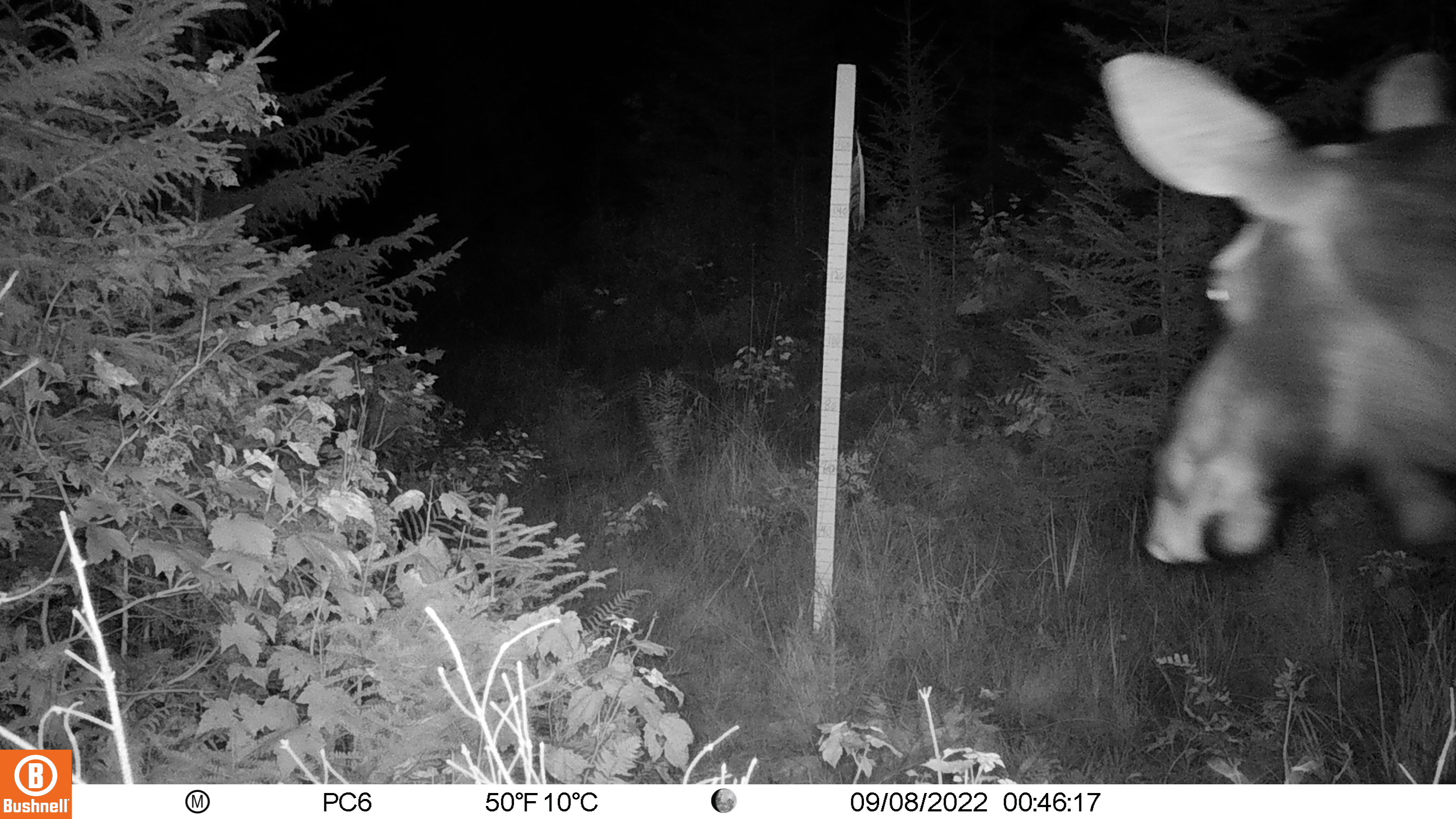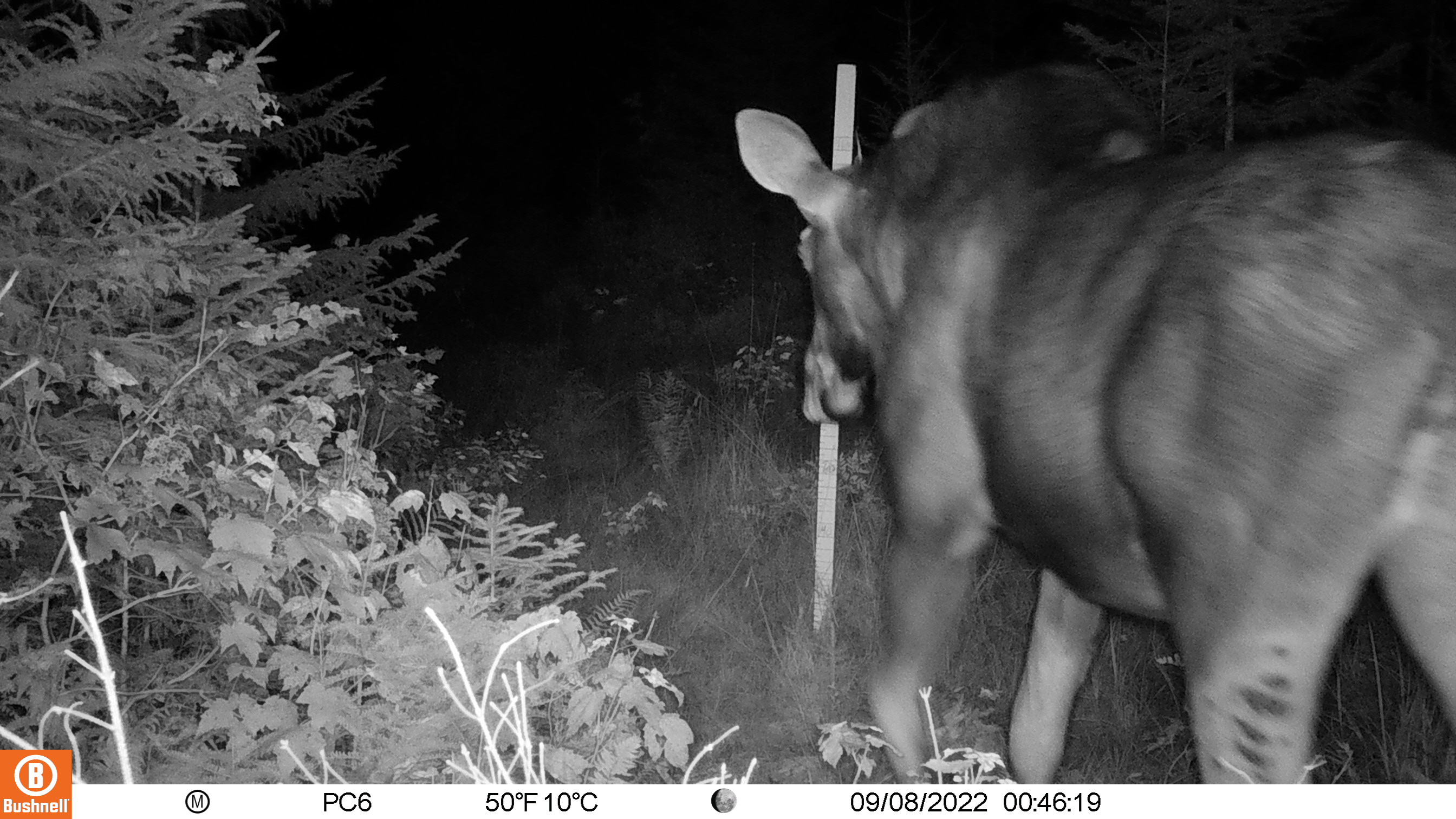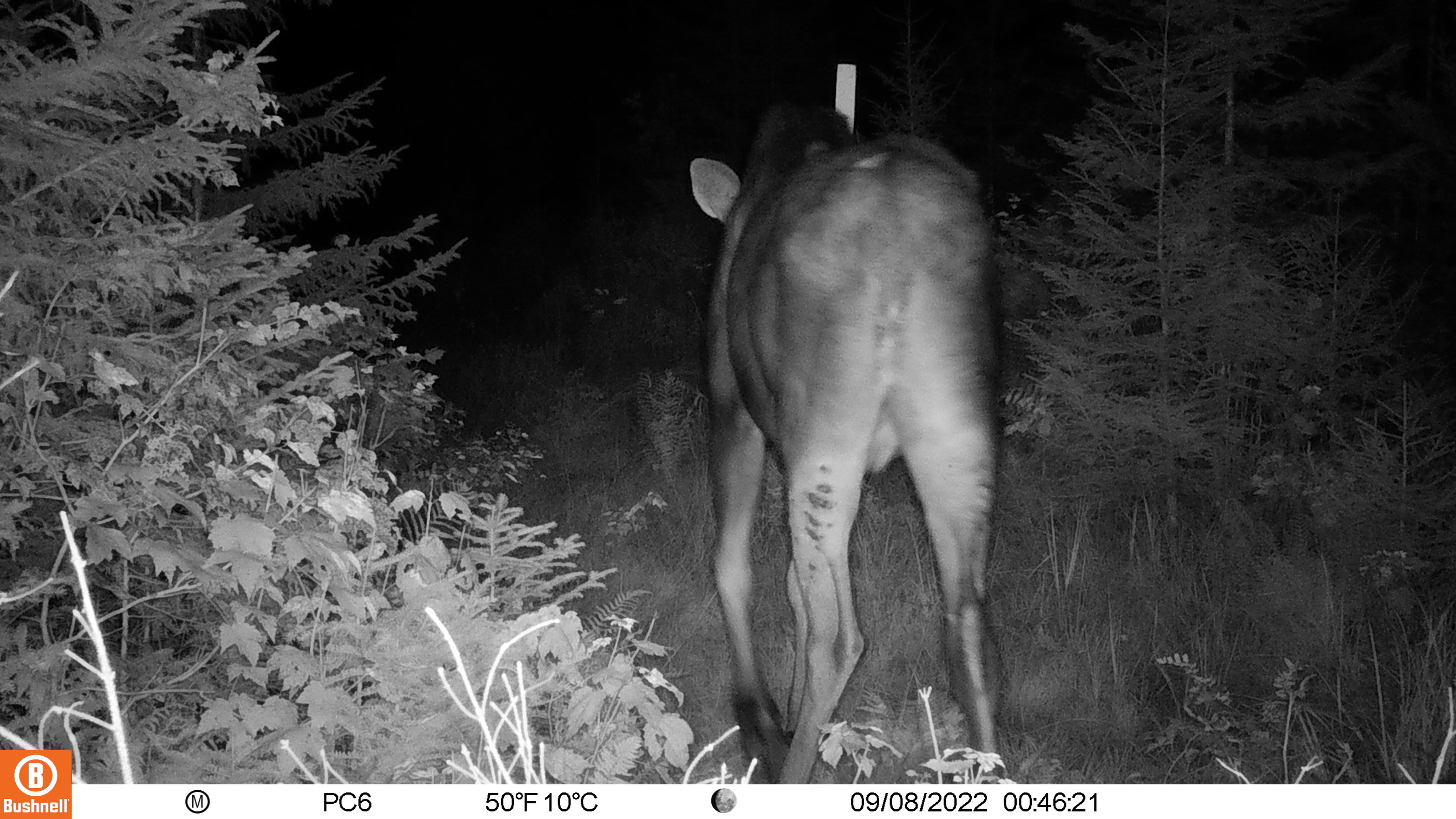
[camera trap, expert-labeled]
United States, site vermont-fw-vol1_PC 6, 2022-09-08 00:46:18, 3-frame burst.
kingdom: Animalia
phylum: Chordata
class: Mammalia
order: Artiodactyla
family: Cervidae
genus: Alces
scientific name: Alces alces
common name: moose